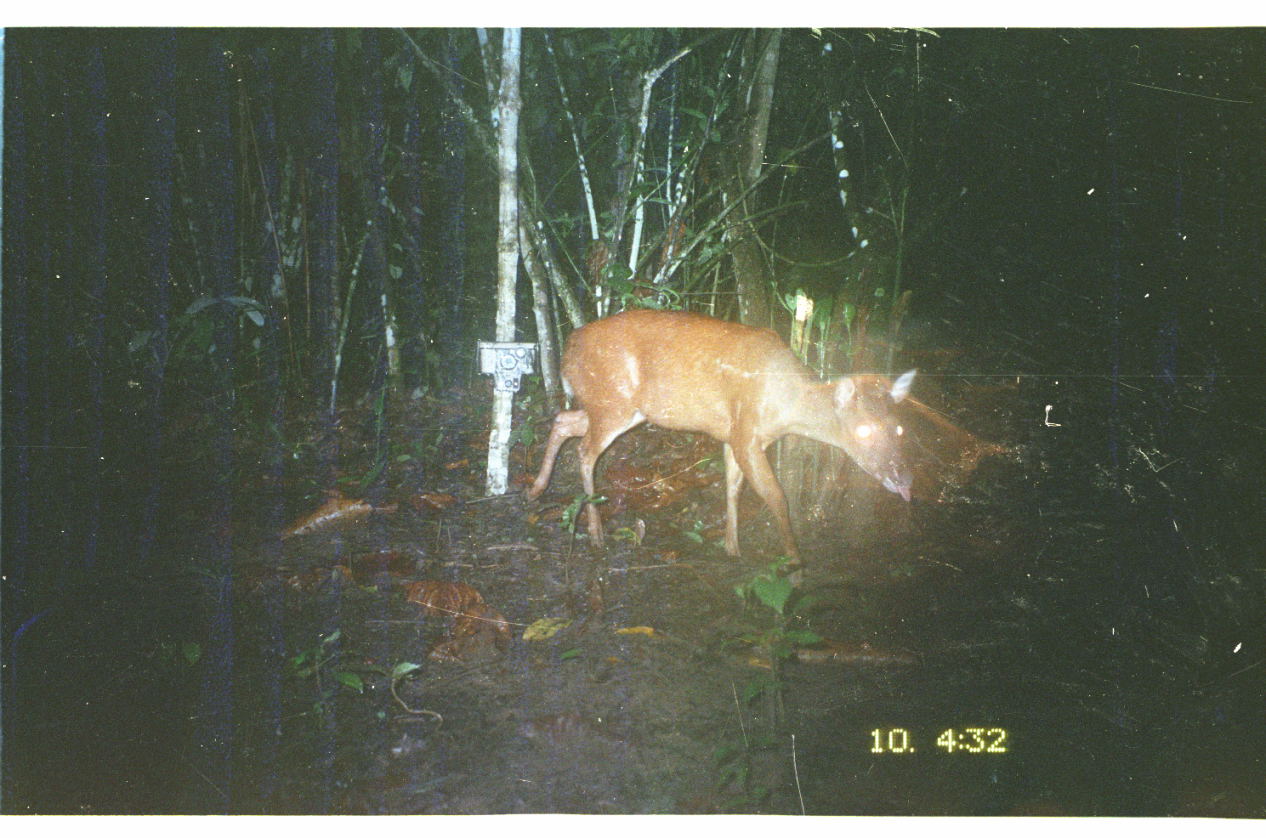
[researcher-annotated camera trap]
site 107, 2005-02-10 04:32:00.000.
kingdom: Animalia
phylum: Chordata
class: Mammalia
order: Artiodactyla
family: Cervidae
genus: Mazama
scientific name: Mazama americana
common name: red brocket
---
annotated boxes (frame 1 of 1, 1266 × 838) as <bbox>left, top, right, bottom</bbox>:
mazama americana: <bbox>519, 306, 919, 590</bbox>